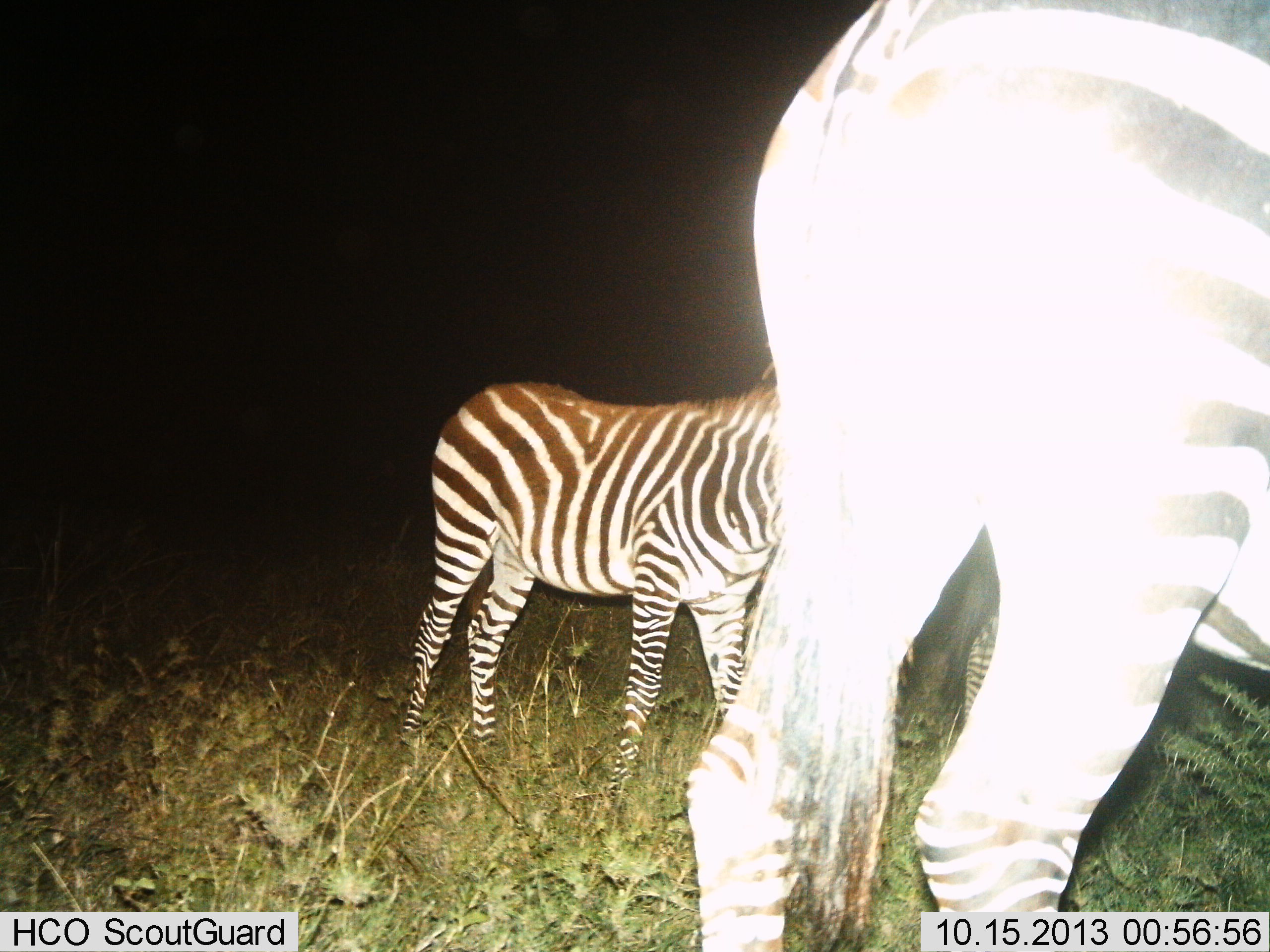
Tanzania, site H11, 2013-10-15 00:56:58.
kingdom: Animalia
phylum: Chordata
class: Mammalia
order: Perissodactyla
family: Equidae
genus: Equus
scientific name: Equus quagga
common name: plains zebra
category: zebra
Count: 3.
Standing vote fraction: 88%.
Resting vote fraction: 0%.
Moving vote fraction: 19%.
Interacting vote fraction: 4%.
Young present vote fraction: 8%.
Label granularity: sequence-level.